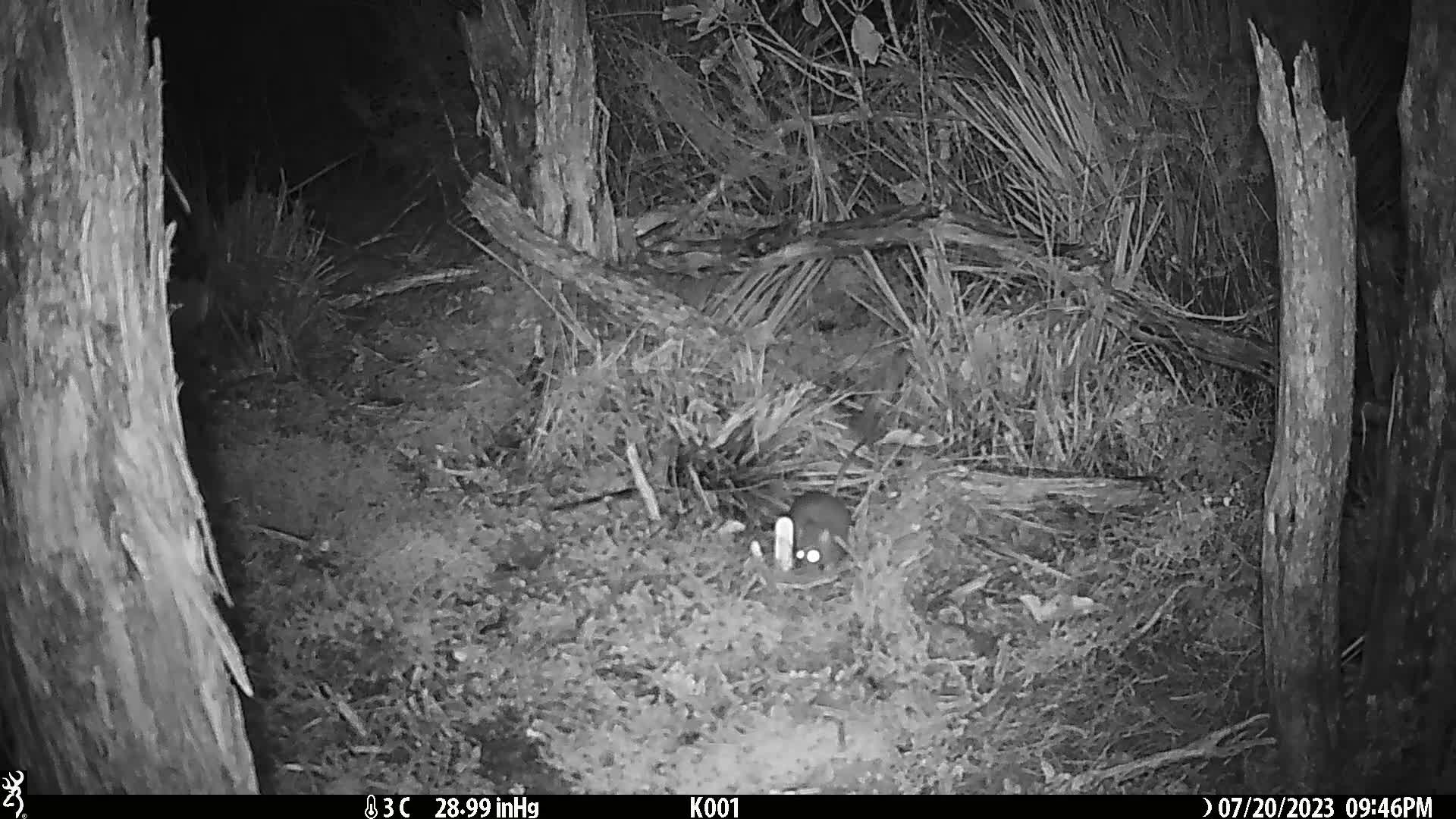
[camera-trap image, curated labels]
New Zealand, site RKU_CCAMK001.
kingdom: Animalia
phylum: Chordata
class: Mammalia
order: Rodentia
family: Muridae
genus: Rattus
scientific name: Rattus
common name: rat